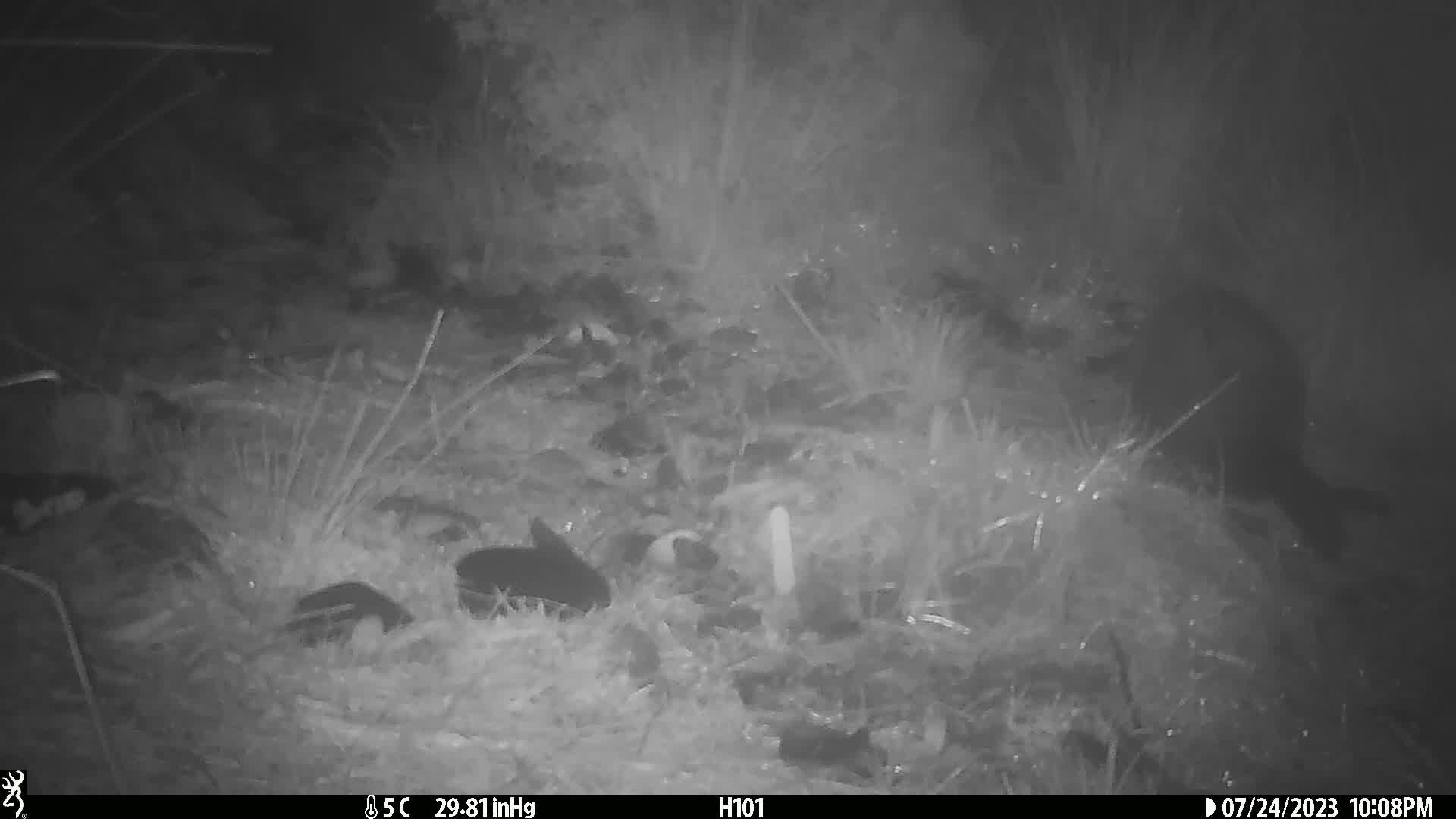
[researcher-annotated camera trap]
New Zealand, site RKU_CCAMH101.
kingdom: Animalia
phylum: Chordata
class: Mammalia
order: Diprotodontia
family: Phalangeridae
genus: Trichosurus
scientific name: Trichosurus vulpecula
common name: common brushtail possum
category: possum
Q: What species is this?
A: Possum (common brushtail possum) (Trichosurus vulpecula).